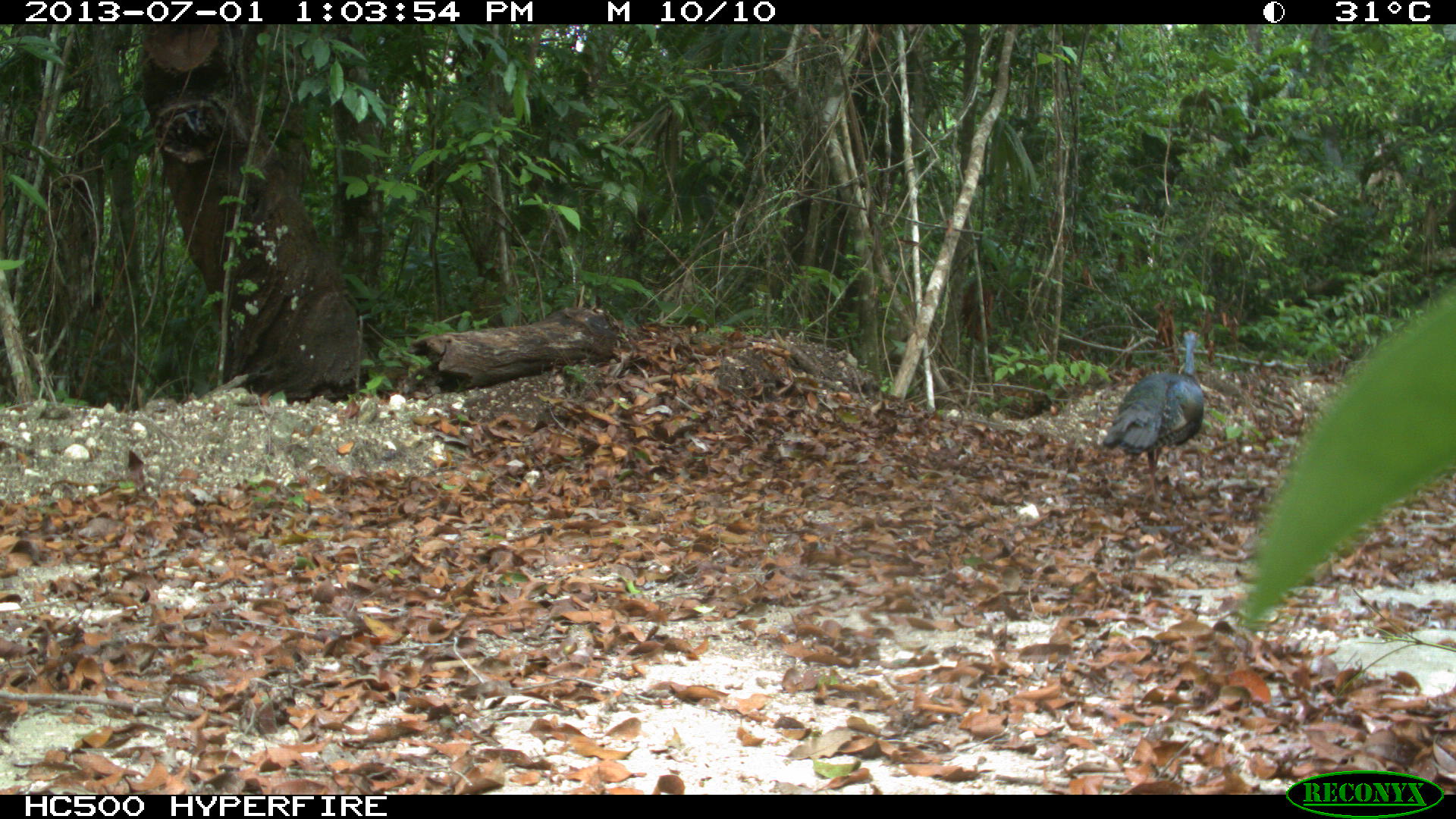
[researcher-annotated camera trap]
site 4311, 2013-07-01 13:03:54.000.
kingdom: Animalia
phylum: Chordata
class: Aves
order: Galliformes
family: Phasianidae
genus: Meleagris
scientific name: Meleagris ocellata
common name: ocellated turkey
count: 1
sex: male